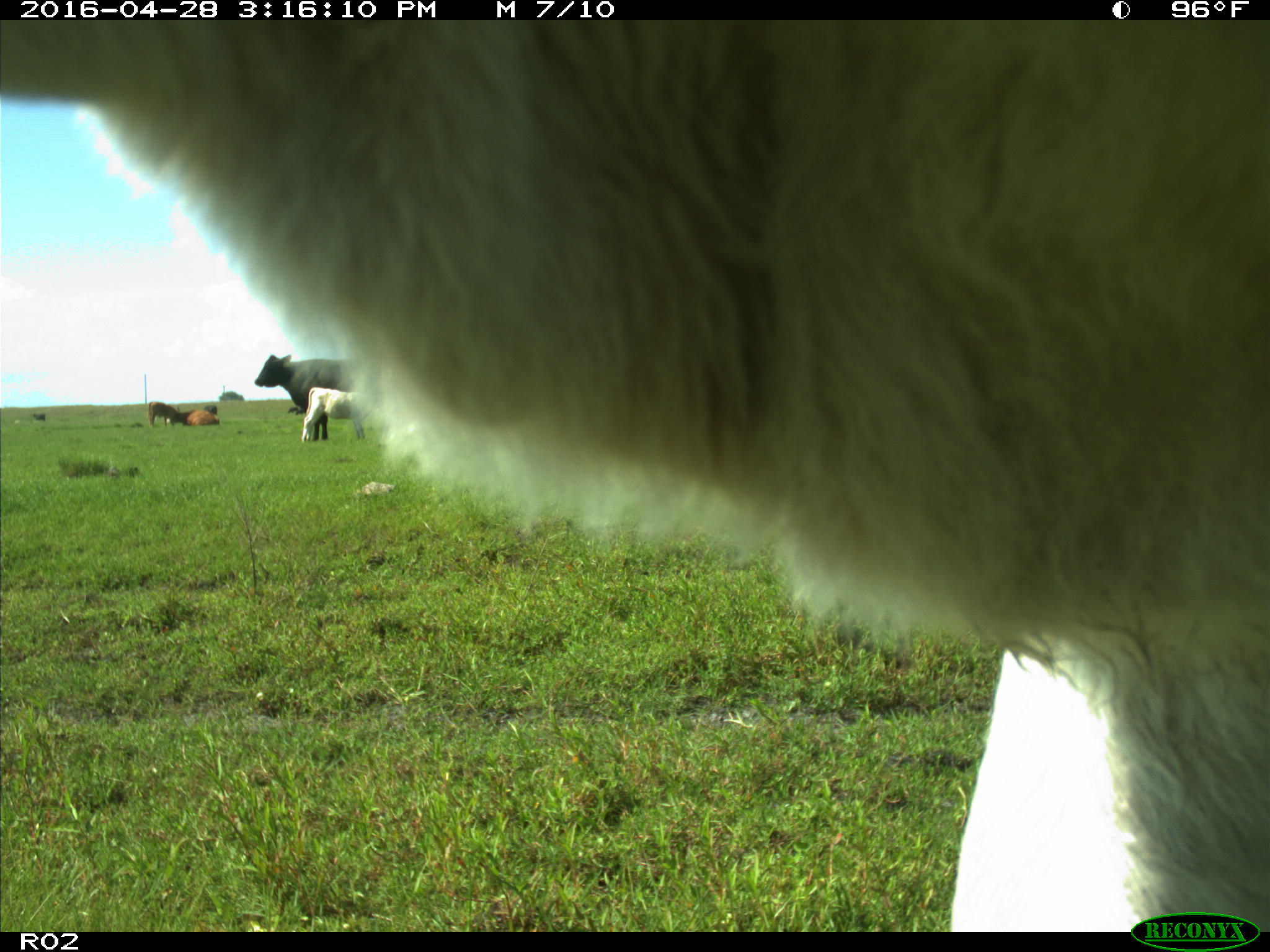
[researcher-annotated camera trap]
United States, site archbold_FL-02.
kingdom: Animalia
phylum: Chordata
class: Mammalia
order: Artiodactyla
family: Bovidae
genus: Bos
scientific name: Bos taurus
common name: domestic cow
Bos taurus (domestic cow).